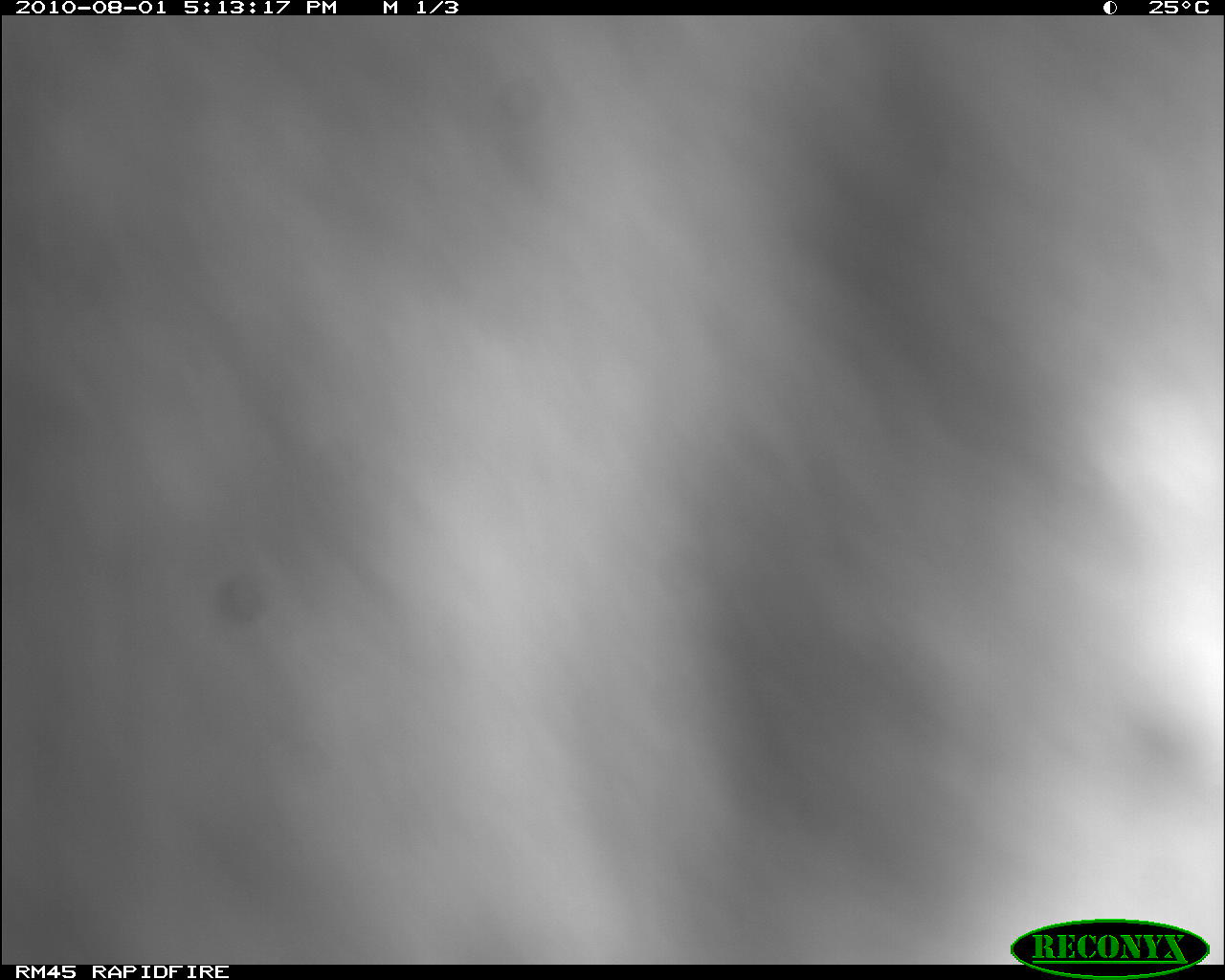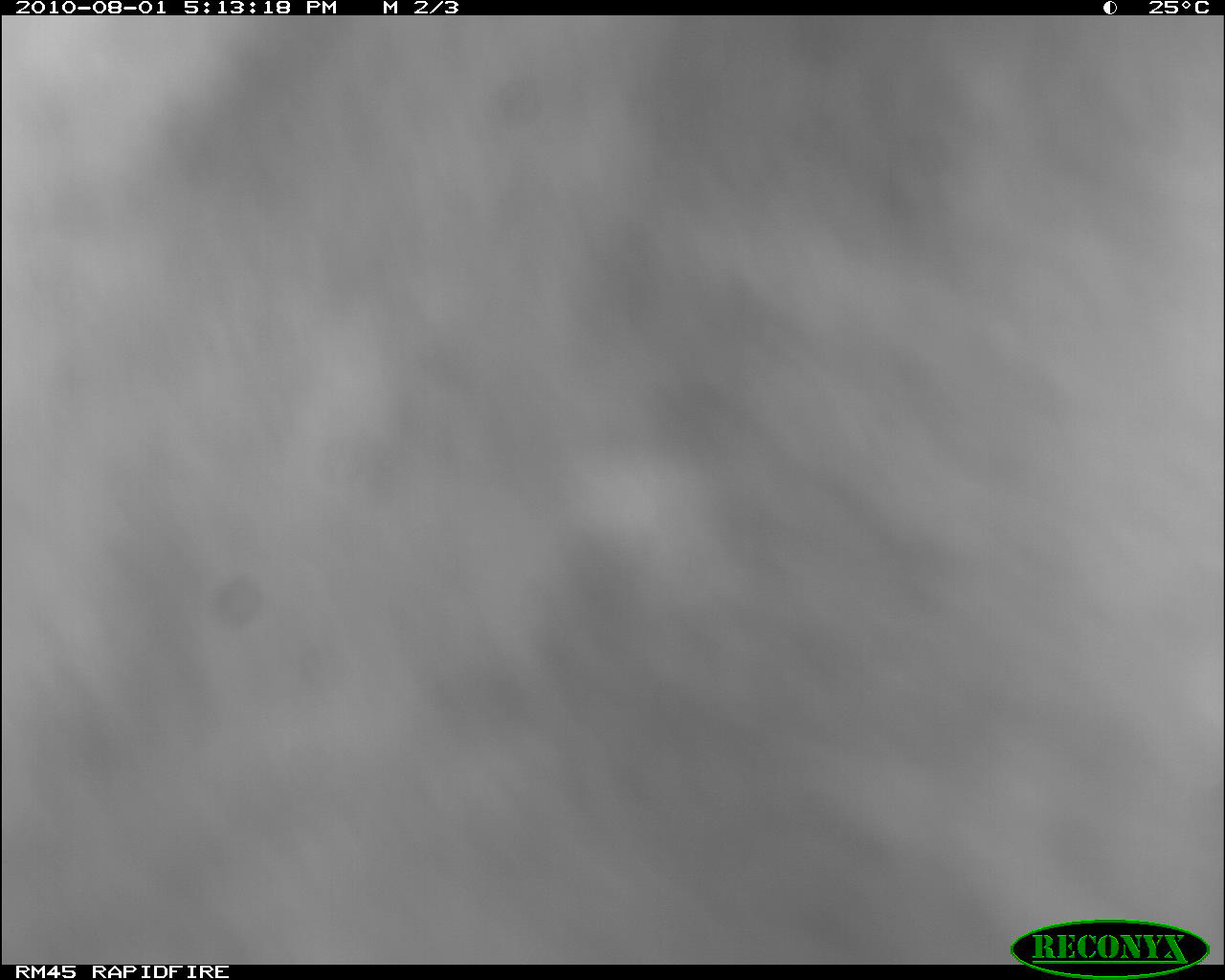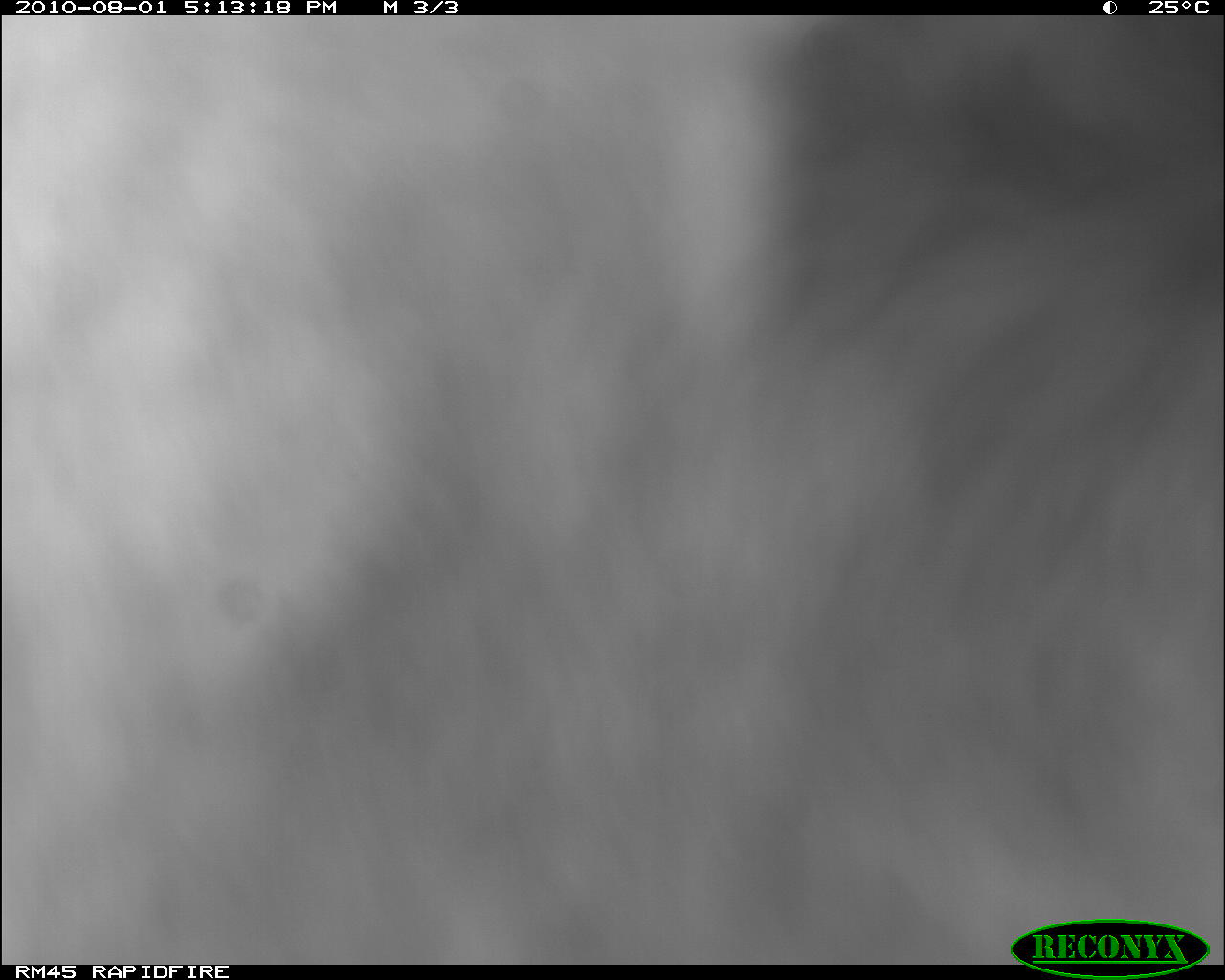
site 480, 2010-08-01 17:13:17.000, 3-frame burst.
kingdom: Animalia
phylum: Chordata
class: Mammalia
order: Artiodactyla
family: Bovidae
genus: Bos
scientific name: Bos taurus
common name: domestic cattle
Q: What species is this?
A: Bos taurus (domestic cattle).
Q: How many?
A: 1.